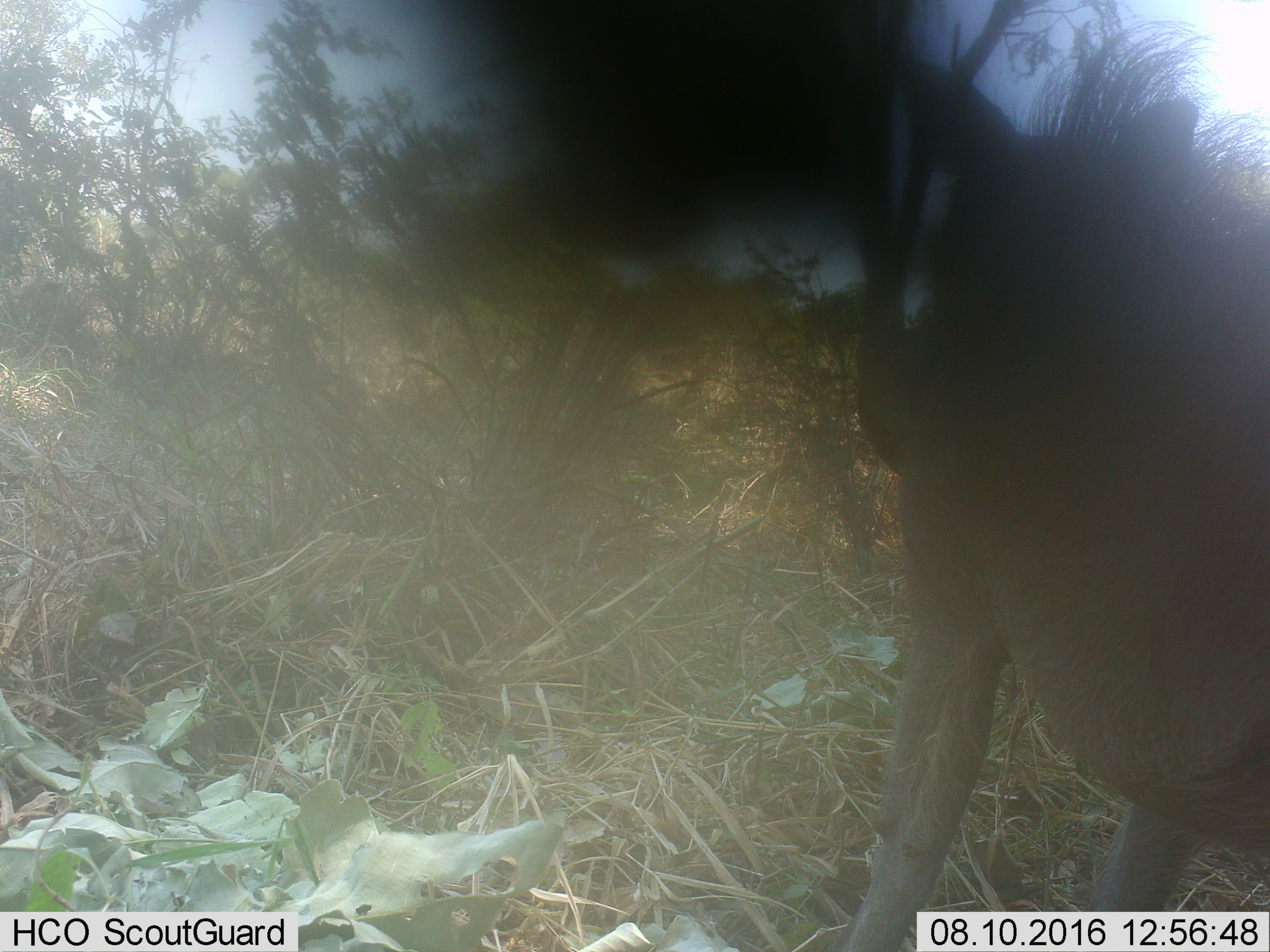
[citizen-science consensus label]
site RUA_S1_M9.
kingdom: Animalia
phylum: Chordata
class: Mammalia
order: Artiodactyla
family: Suidae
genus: Phacochoerus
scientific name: Phacochoerus africanus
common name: warthog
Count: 1.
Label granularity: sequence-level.